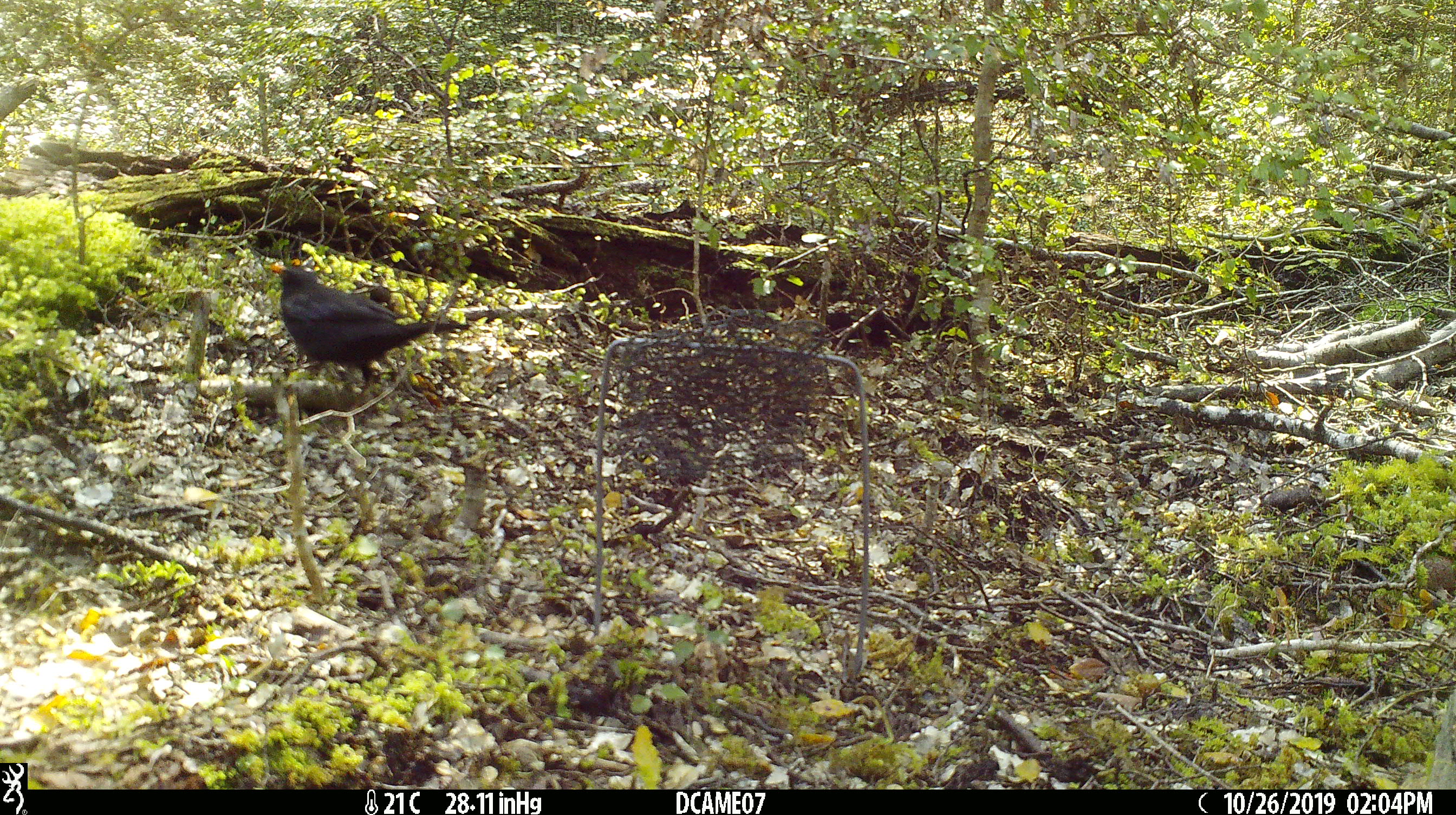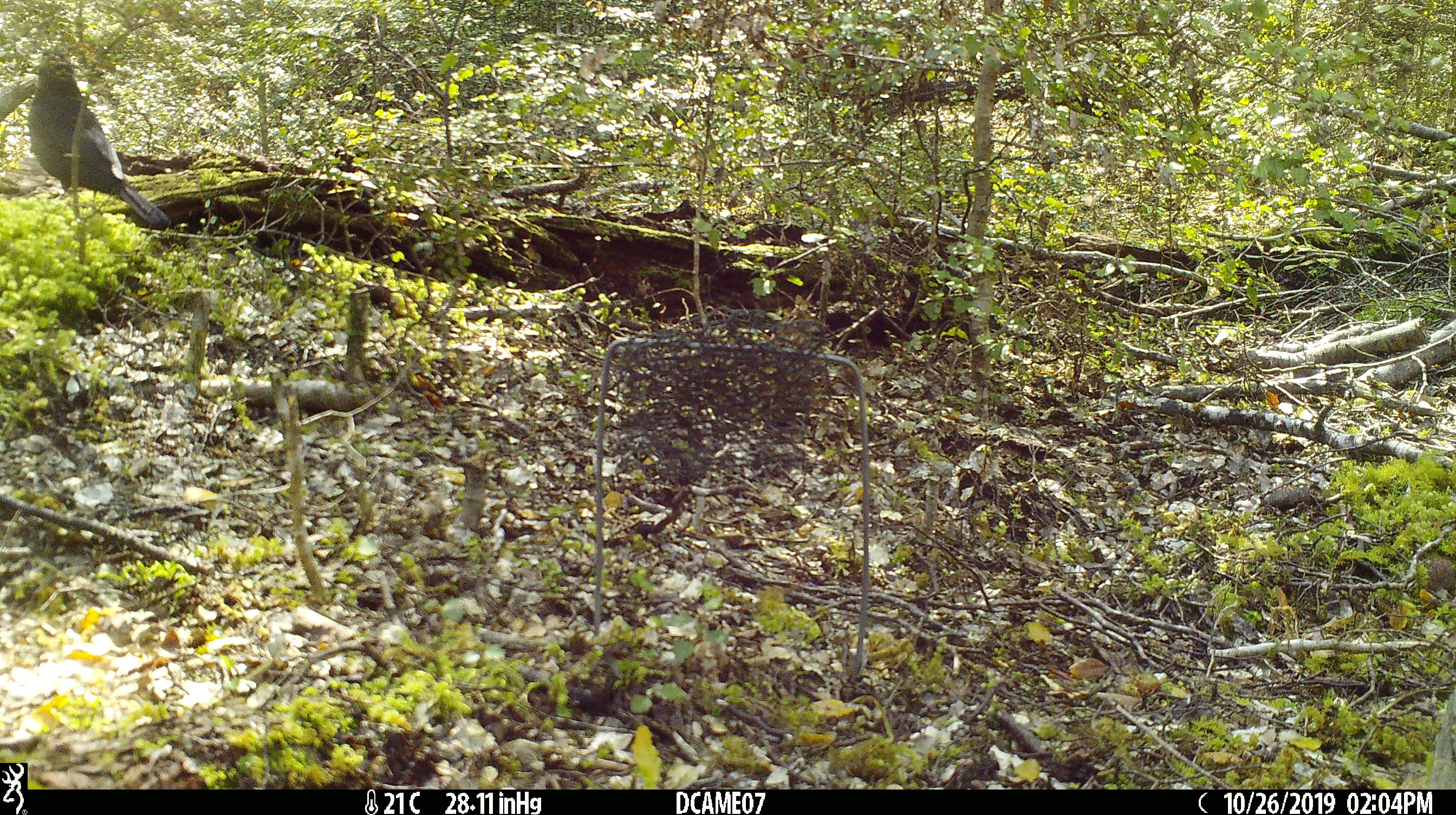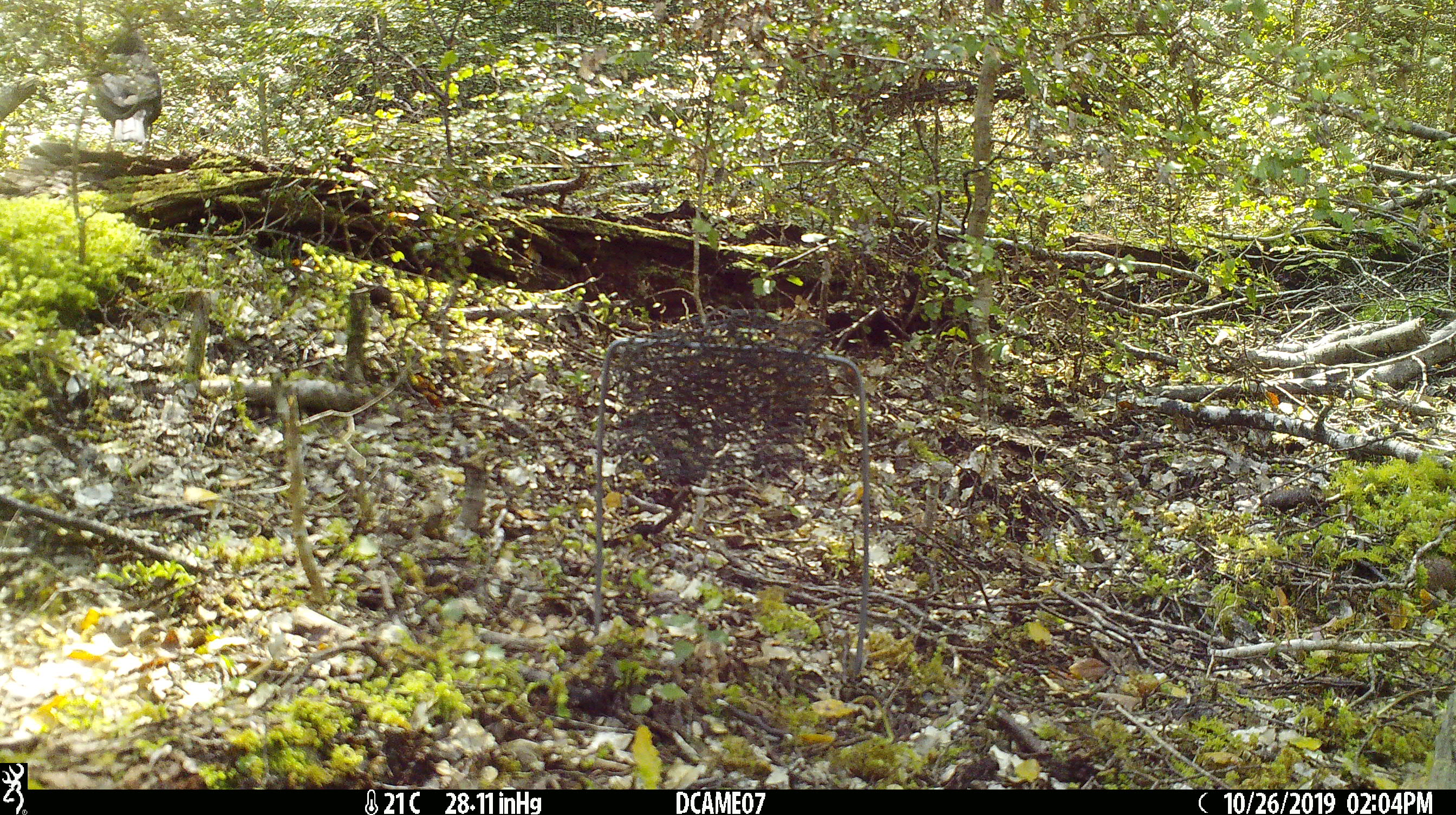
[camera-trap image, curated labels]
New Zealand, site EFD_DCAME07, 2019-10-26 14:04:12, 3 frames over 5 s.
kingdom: Animalia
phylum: Chordata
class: Aves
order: Passeriformes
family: Turdidae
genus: Turdus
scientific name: Turdus merula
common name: eurasian blackbird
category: blackbird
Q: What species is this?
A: Blackbird (eurasian blackbird) (Turdus merula).